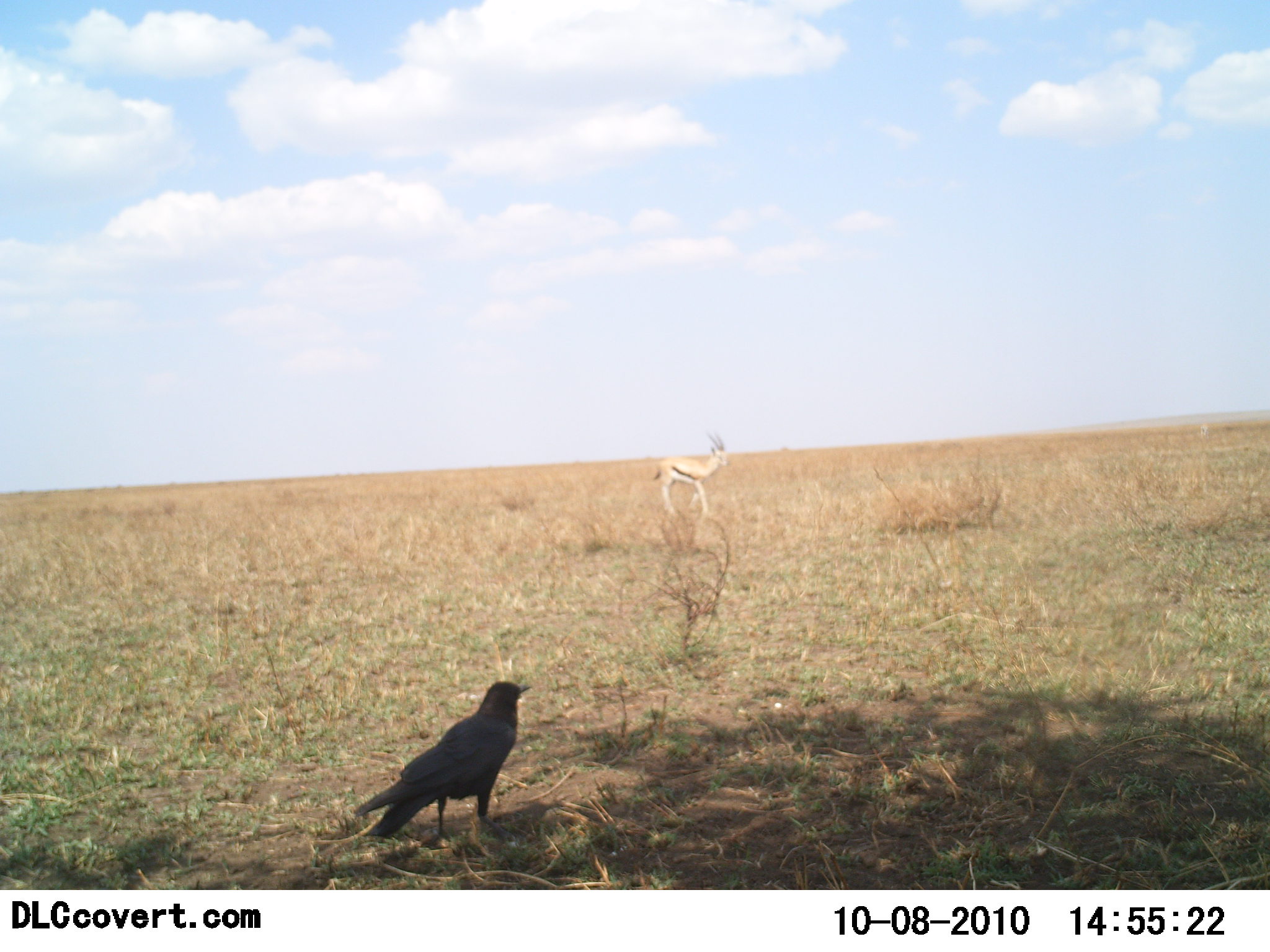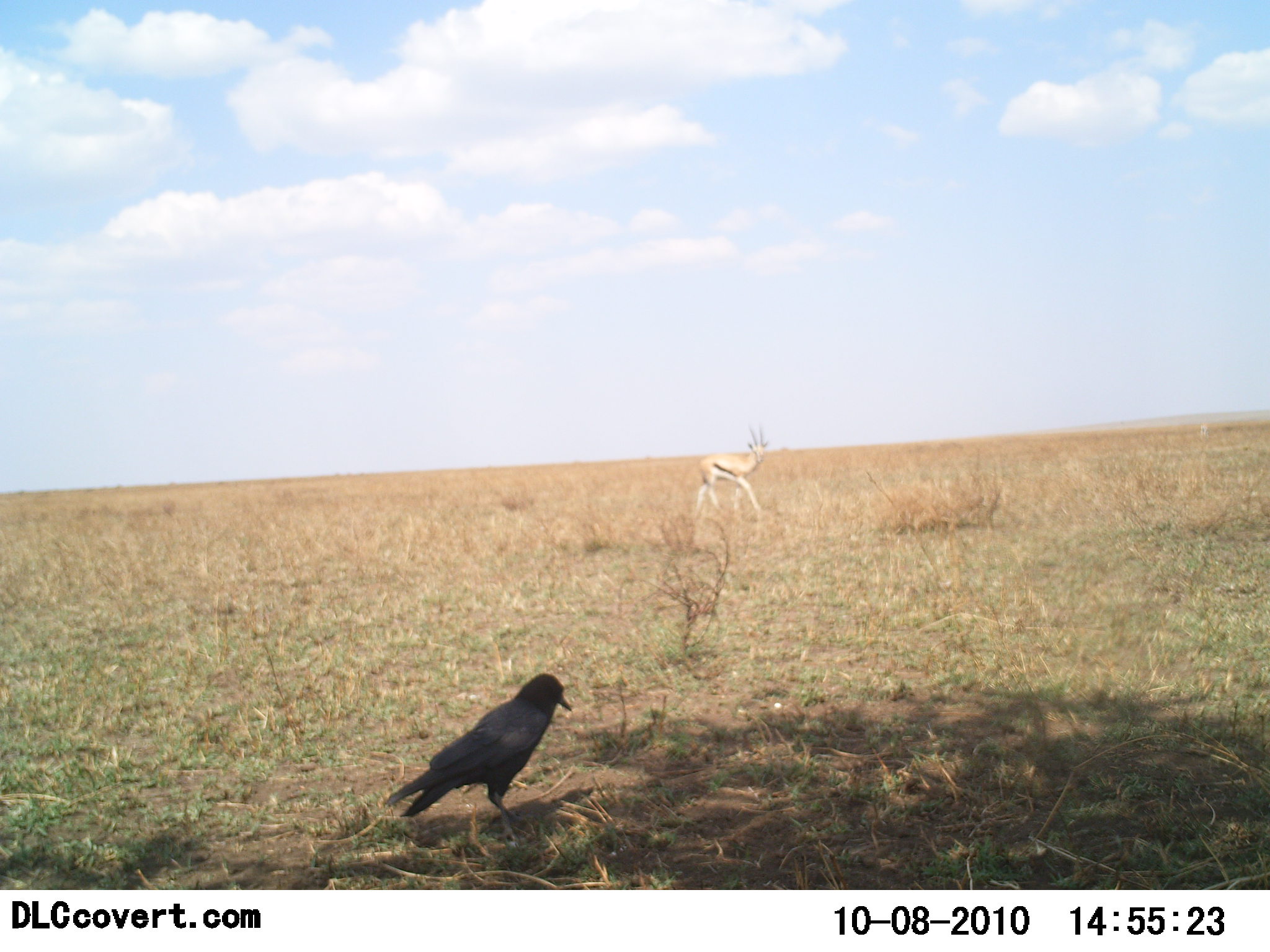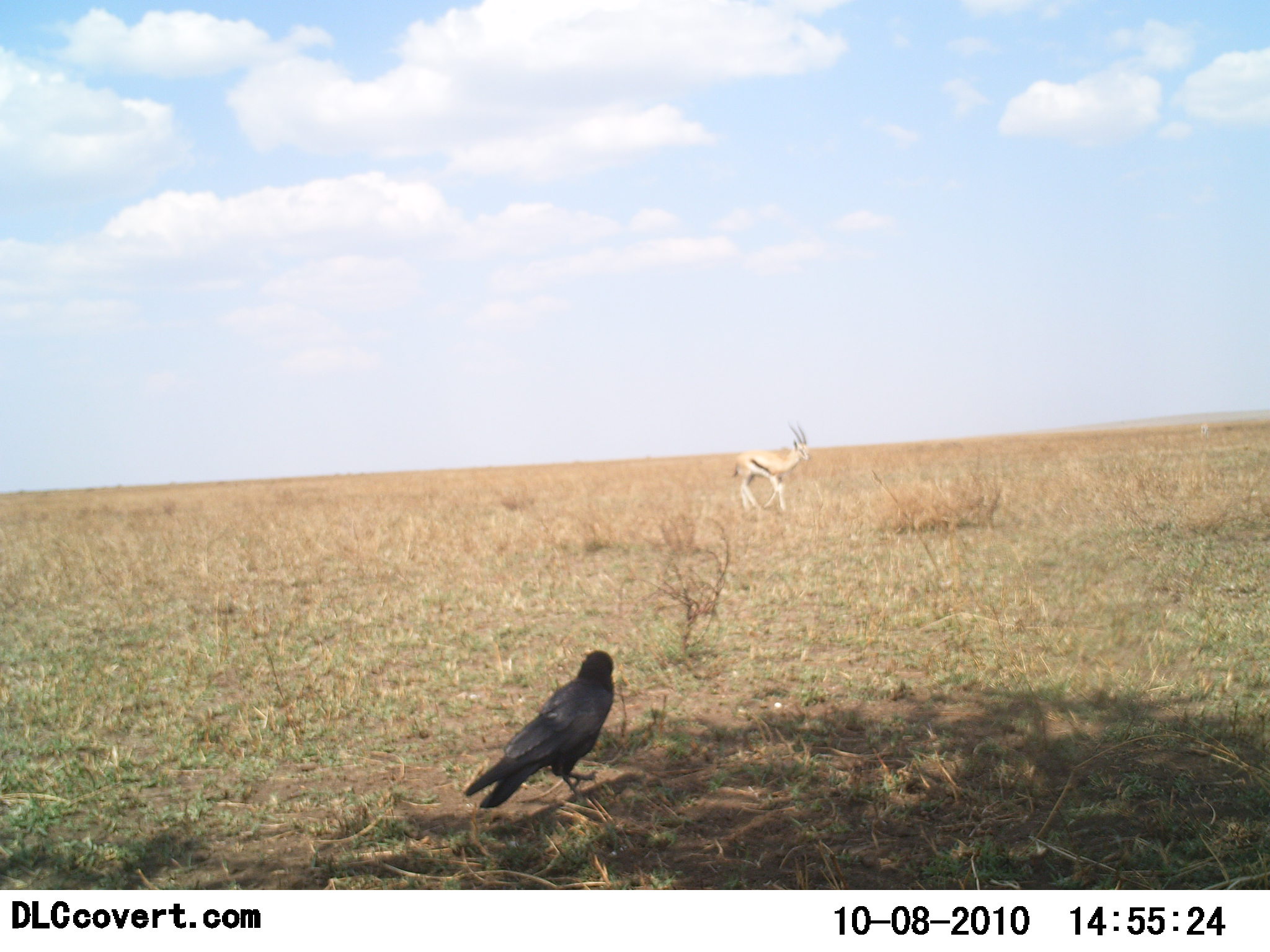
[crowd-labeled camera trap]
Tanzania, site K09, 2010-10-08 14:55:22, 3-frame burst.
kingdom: Animalia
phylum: Chordata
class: Mammalia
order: Artiodactyla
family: Bovidae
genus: Eudorcas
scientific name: Eudorcas thomsonii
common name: thomson's gazelle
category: gazellethomsons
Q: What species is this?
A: Gazellethomsons (thomson's gazelle) (Eudorcas thomsonii).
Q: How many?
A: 1.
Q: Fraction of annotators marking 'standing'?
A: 6%.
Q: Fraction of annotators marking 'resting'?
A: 0%.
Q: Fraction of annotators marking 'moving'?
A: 94%.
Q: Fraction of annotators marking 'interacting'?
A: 0%.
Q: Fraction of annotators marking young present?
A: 0%.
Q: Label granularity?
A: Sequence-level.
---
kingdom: Animalia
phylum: Chordata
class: Aves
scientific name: Aves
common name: bird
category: otherbird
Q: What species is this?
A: Otherbird (bird) (Aves).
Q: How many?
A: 1.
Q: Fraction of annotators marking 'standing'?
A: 47%.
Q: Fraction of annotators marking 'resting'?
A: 0%.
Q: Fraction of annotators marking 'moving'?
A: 58%.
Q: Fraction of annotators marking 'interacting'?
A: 5%.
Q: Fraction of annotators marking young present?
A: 0%.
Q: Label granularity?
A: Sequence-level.